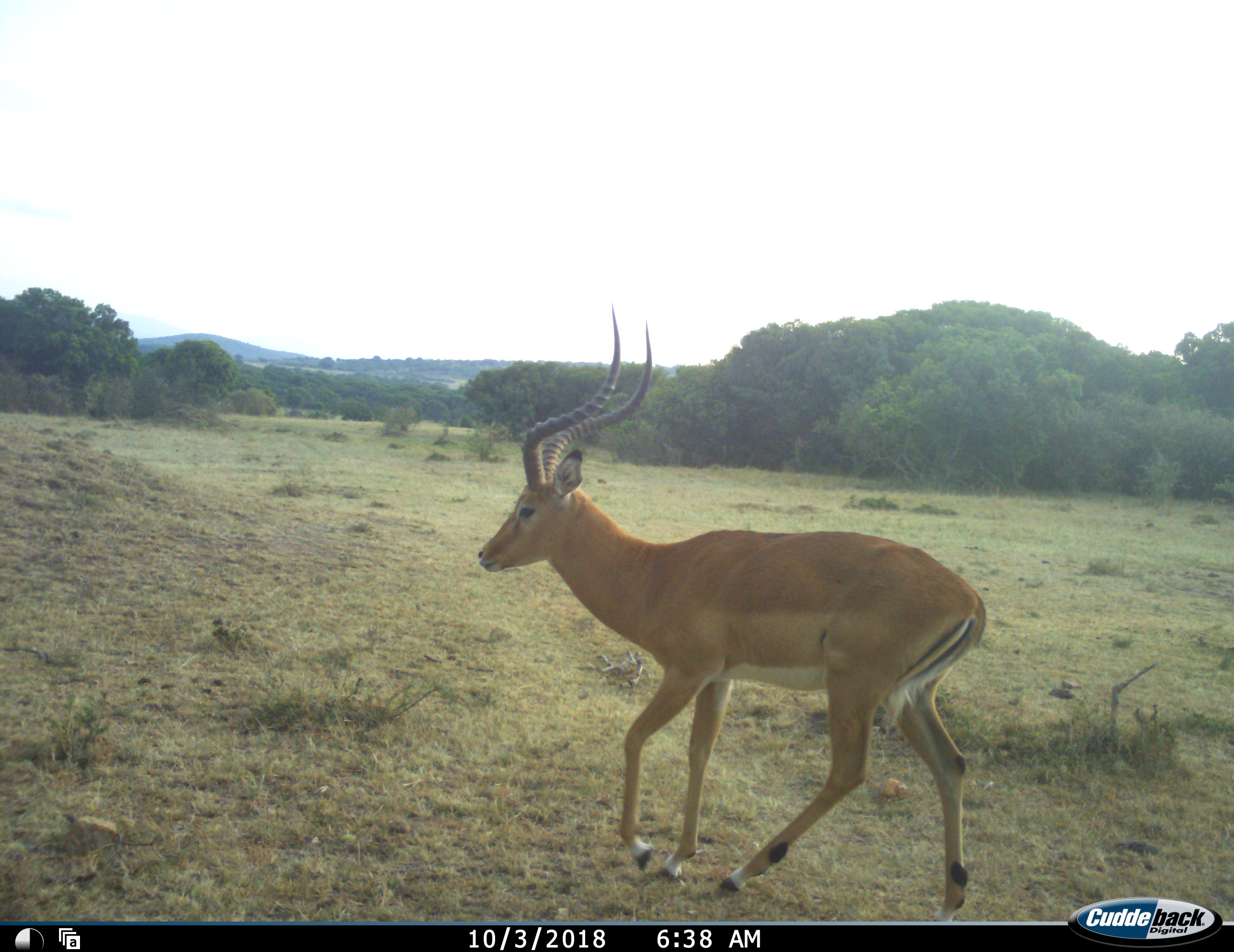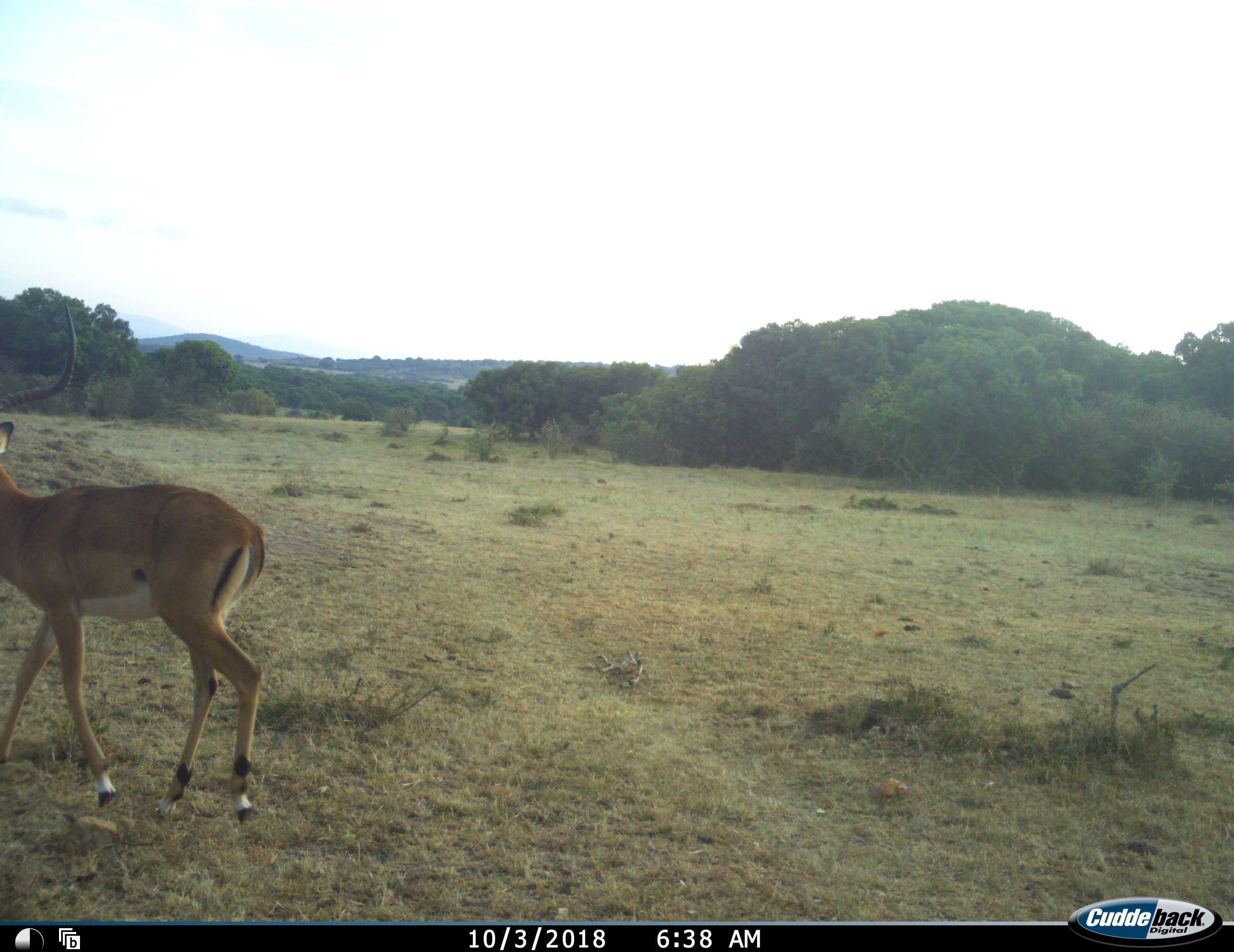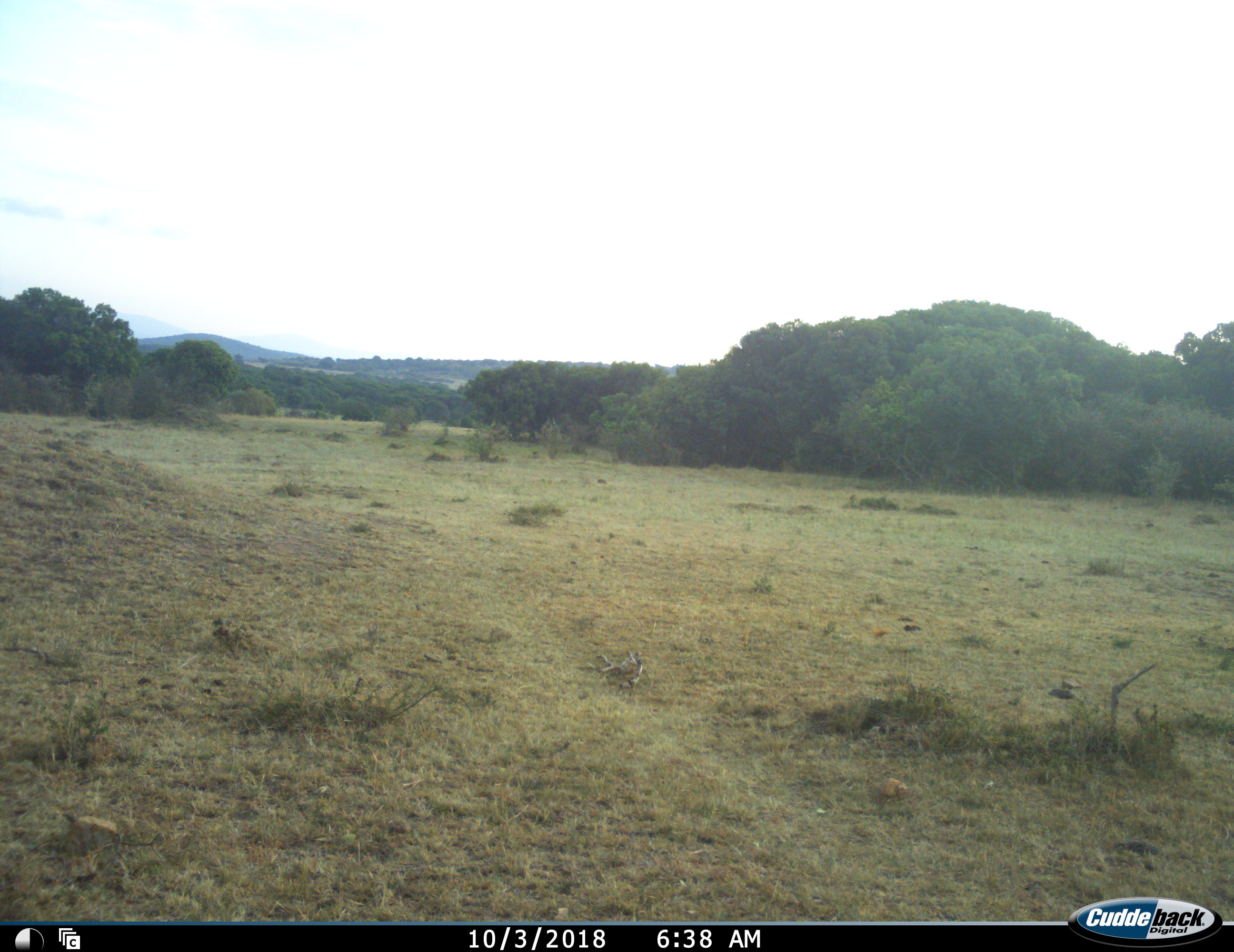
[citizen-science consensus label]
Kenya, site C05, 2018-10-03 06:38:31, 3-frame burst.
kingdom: Animalia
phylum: Chordata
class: Mammalia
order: Artiodactyla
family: Bovidae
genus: Aepyceros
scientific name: Aepyceros melampus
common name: impala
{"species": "impala (Aepyceros melampus)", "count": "1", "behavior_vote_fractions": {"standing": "0%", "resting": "0%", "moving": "100%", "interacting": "0%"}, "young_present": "0%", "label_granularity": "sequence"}